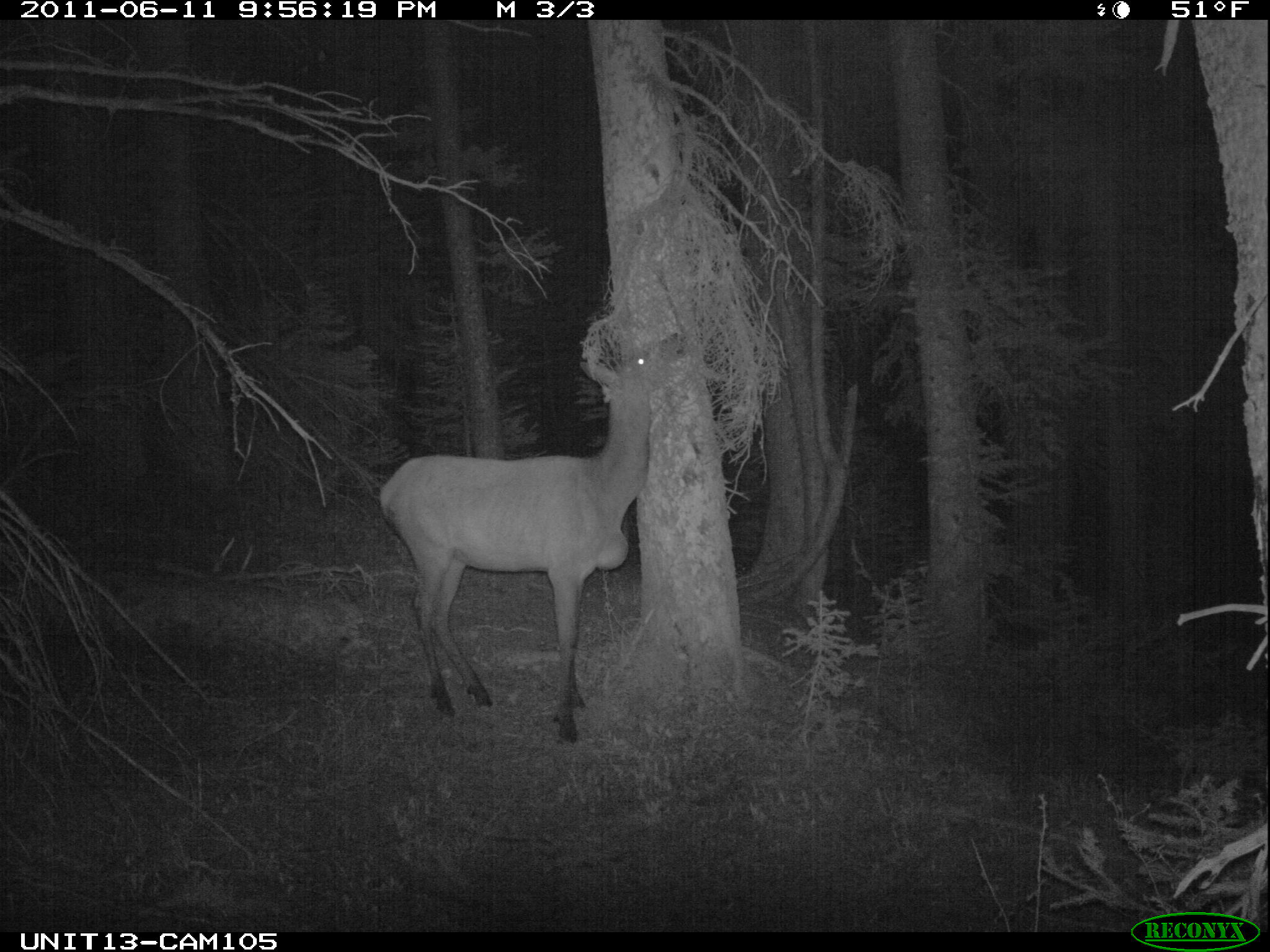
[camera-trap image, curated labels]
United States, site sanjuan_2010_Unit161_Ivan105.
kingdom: Animalia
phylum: Chordata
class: Mammalia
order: Artiodactyla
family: Cervidae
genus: Cervus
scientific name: Cervus elaphus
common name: red deer